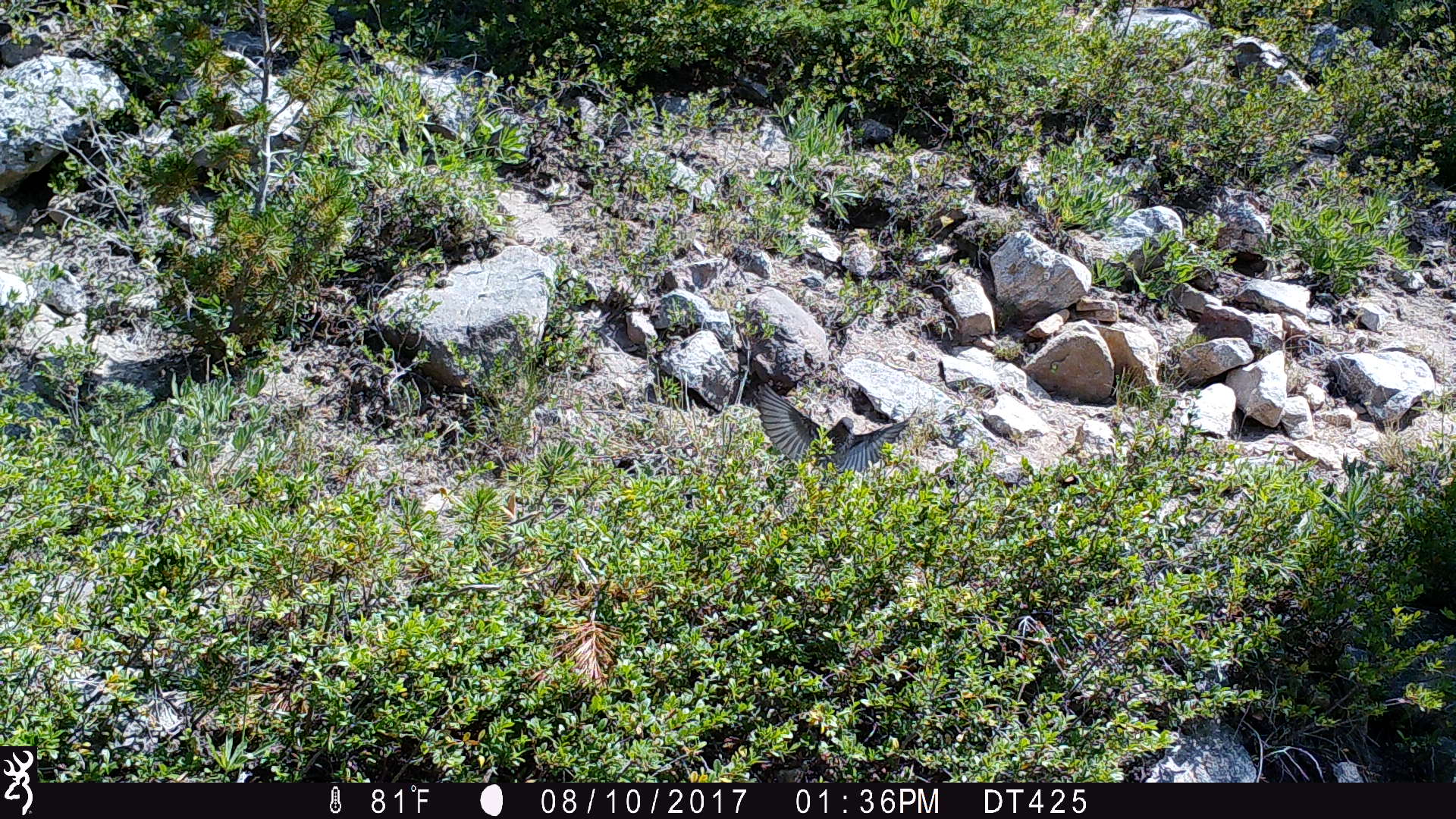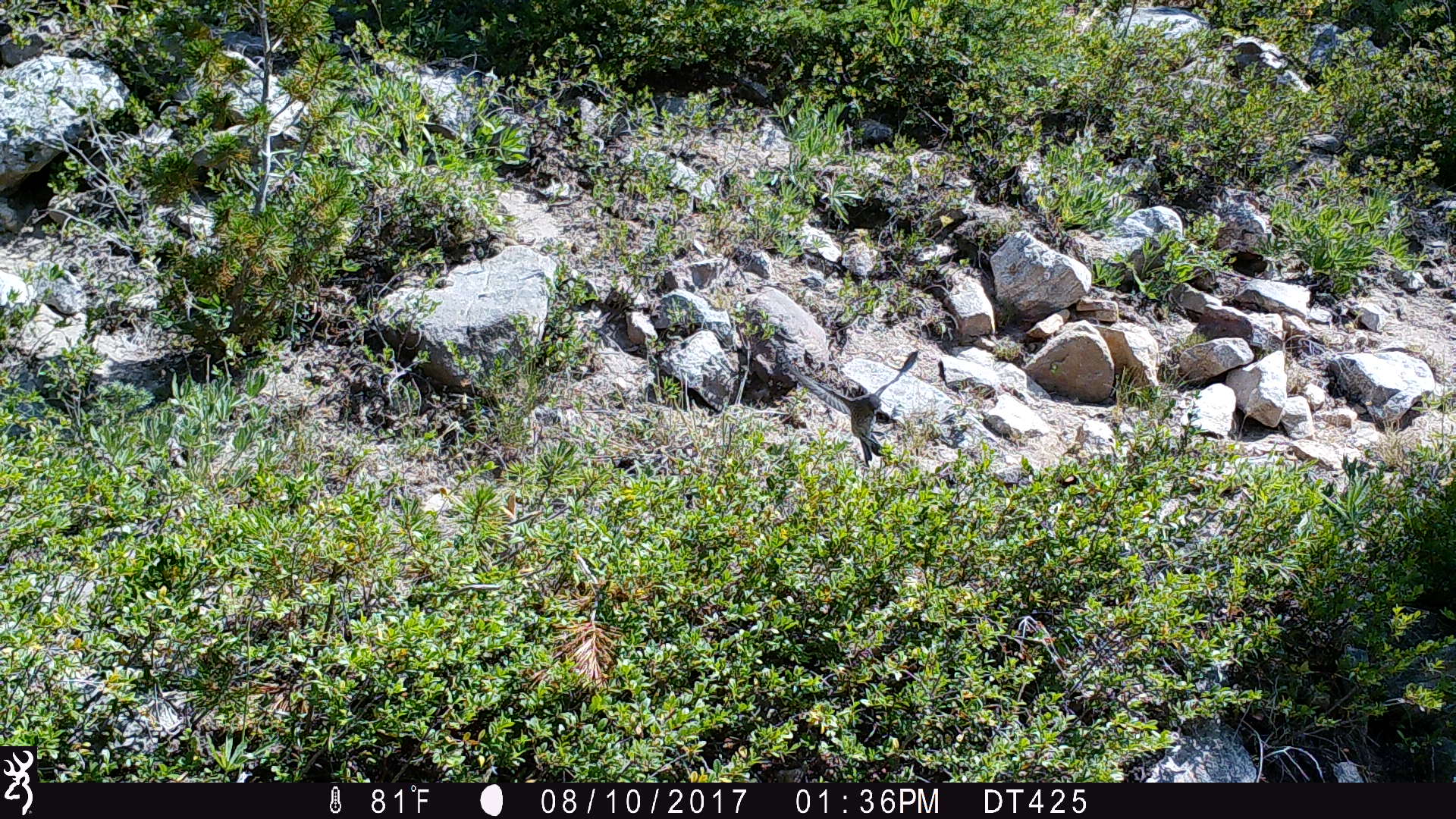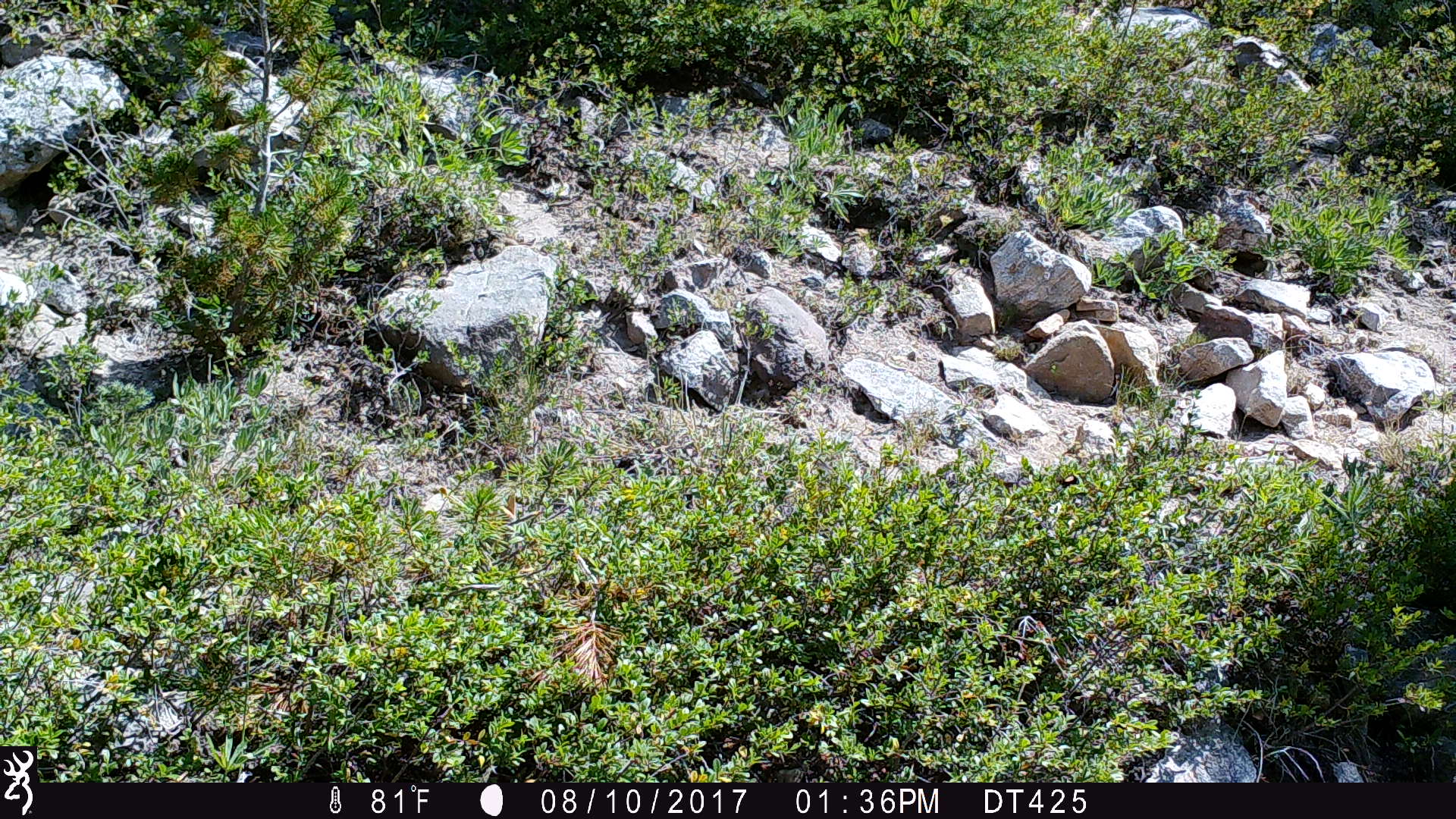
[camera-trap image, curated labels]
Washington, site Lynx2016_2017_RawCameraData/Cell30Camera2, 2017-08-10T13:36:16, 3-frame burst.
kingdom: Animalia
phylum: Chordata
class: Aves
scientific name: Aves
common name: birds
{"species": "Aves (birds)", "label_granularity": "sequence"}